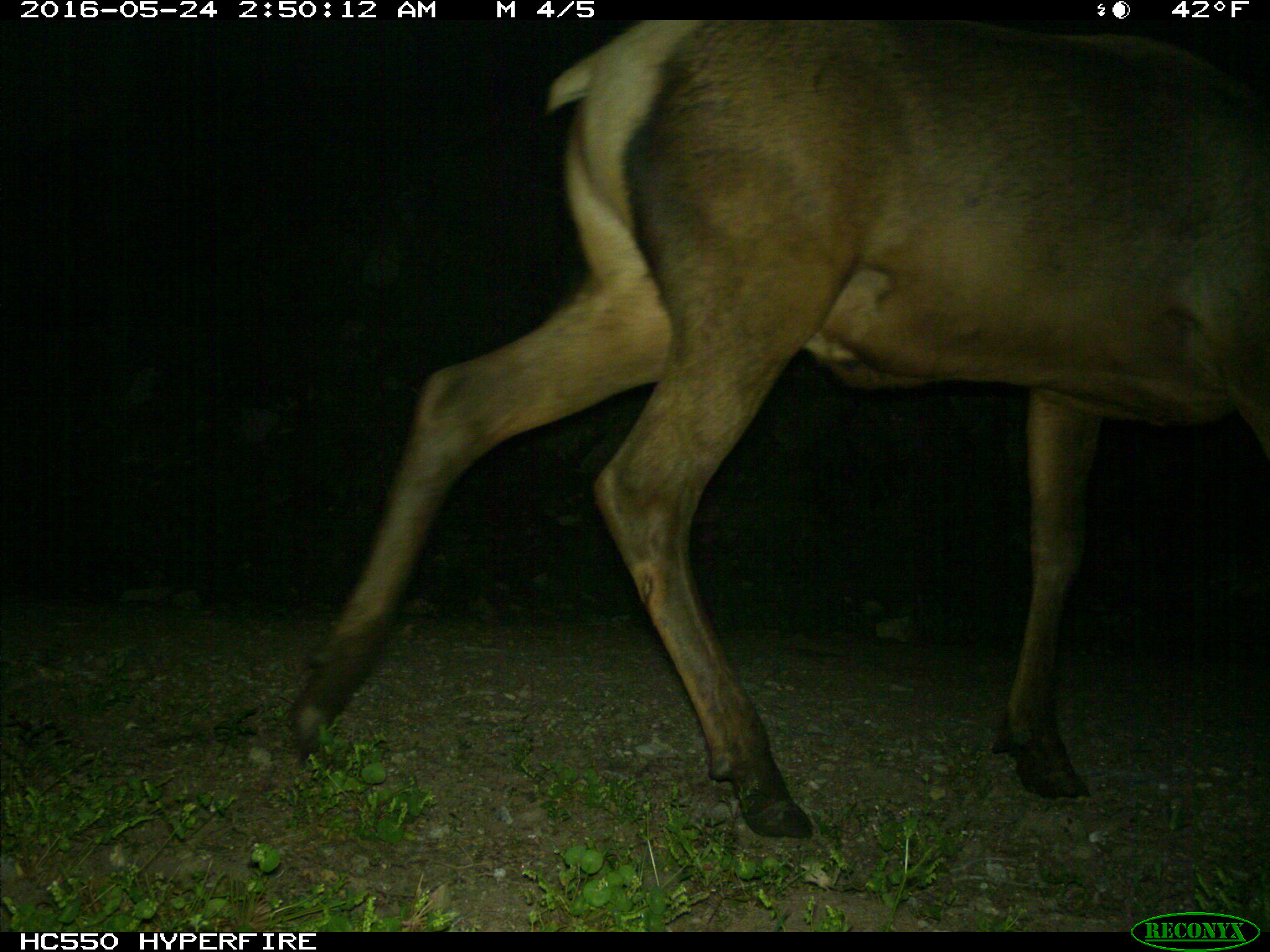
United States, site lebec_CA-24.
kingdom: Animalia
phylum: Chordata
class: Mammalia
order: Artiodactyla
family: Cervidae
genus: Cervus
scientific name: Cervus canadensis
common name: elk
Cervus canadensis (elk).